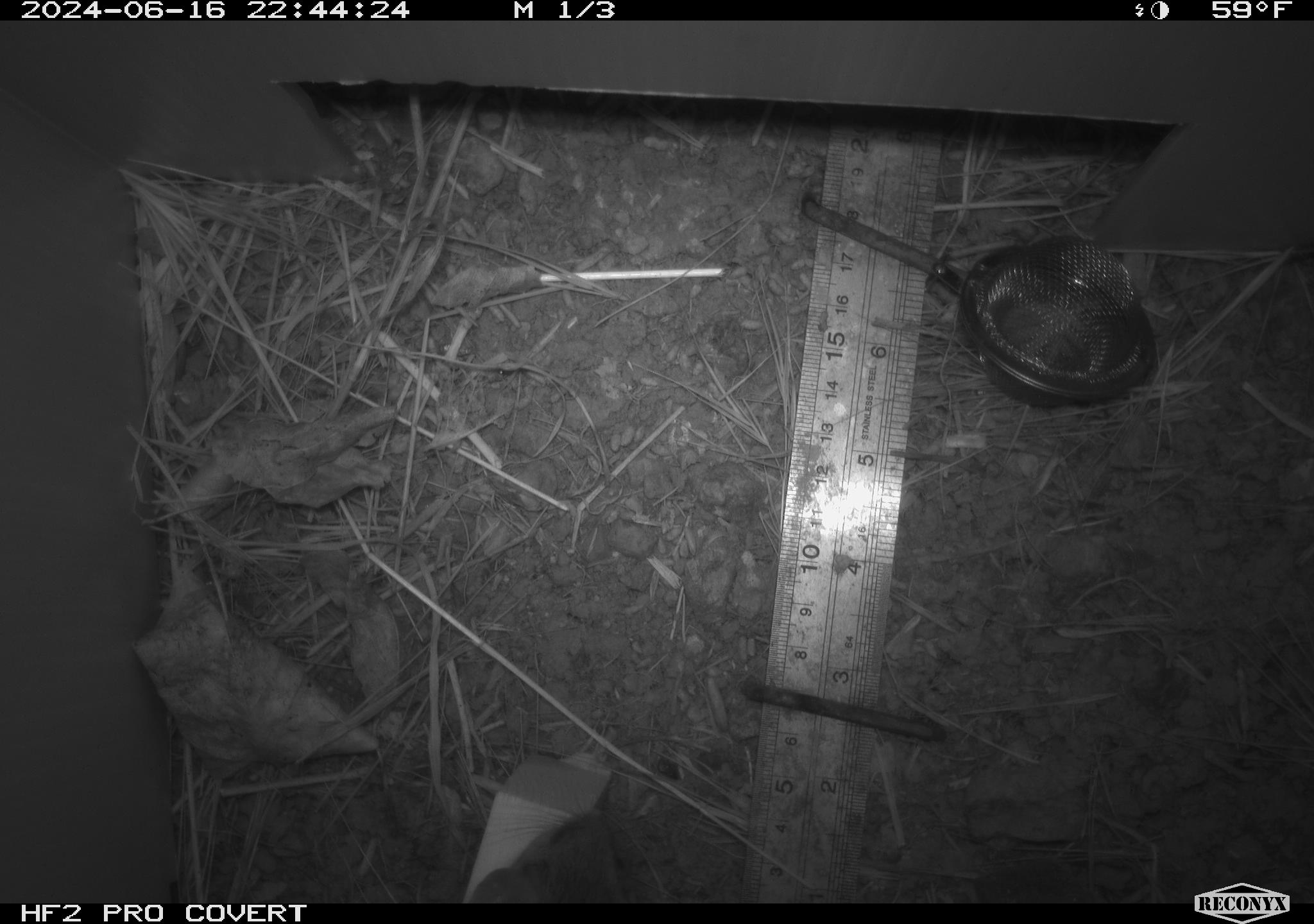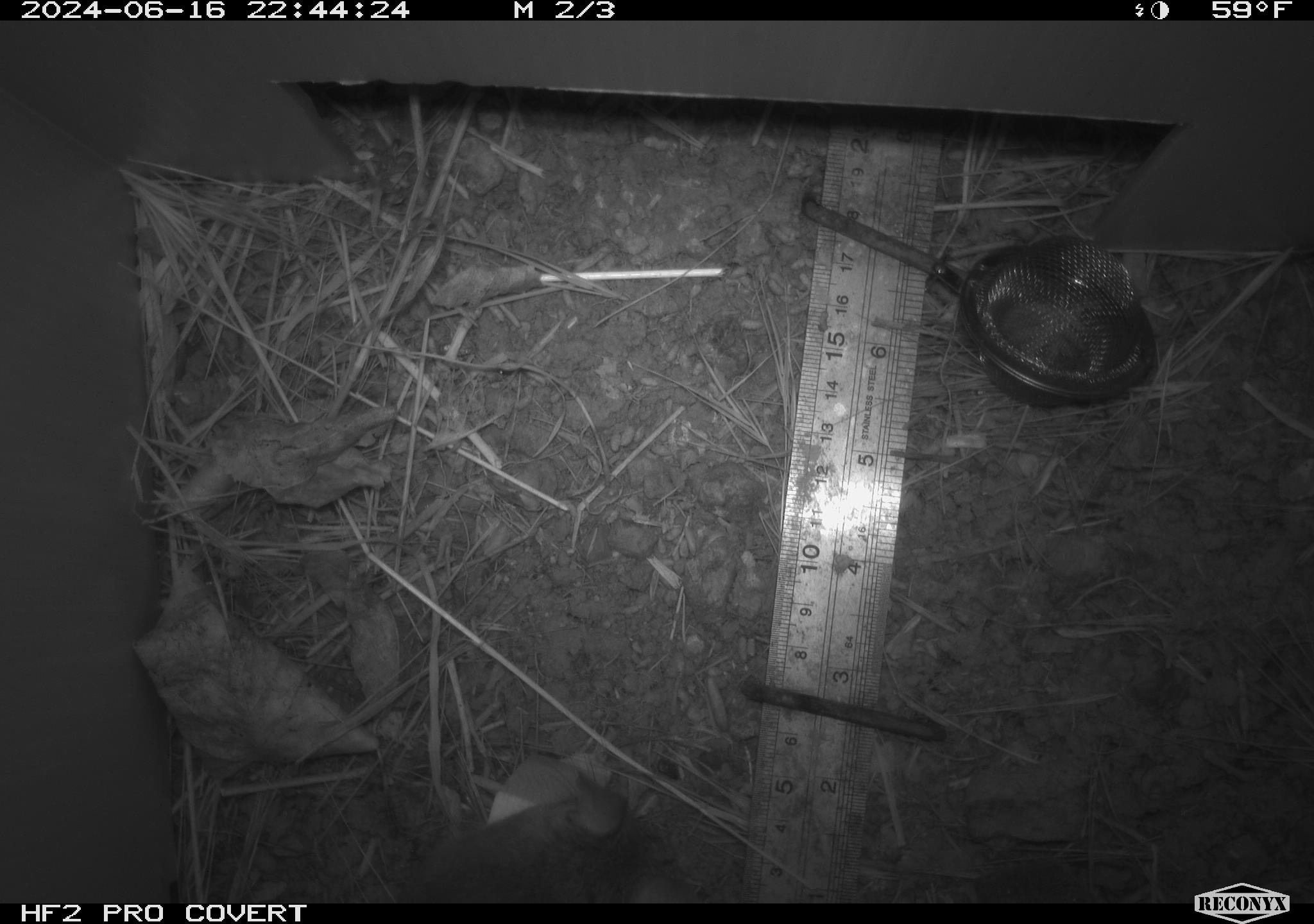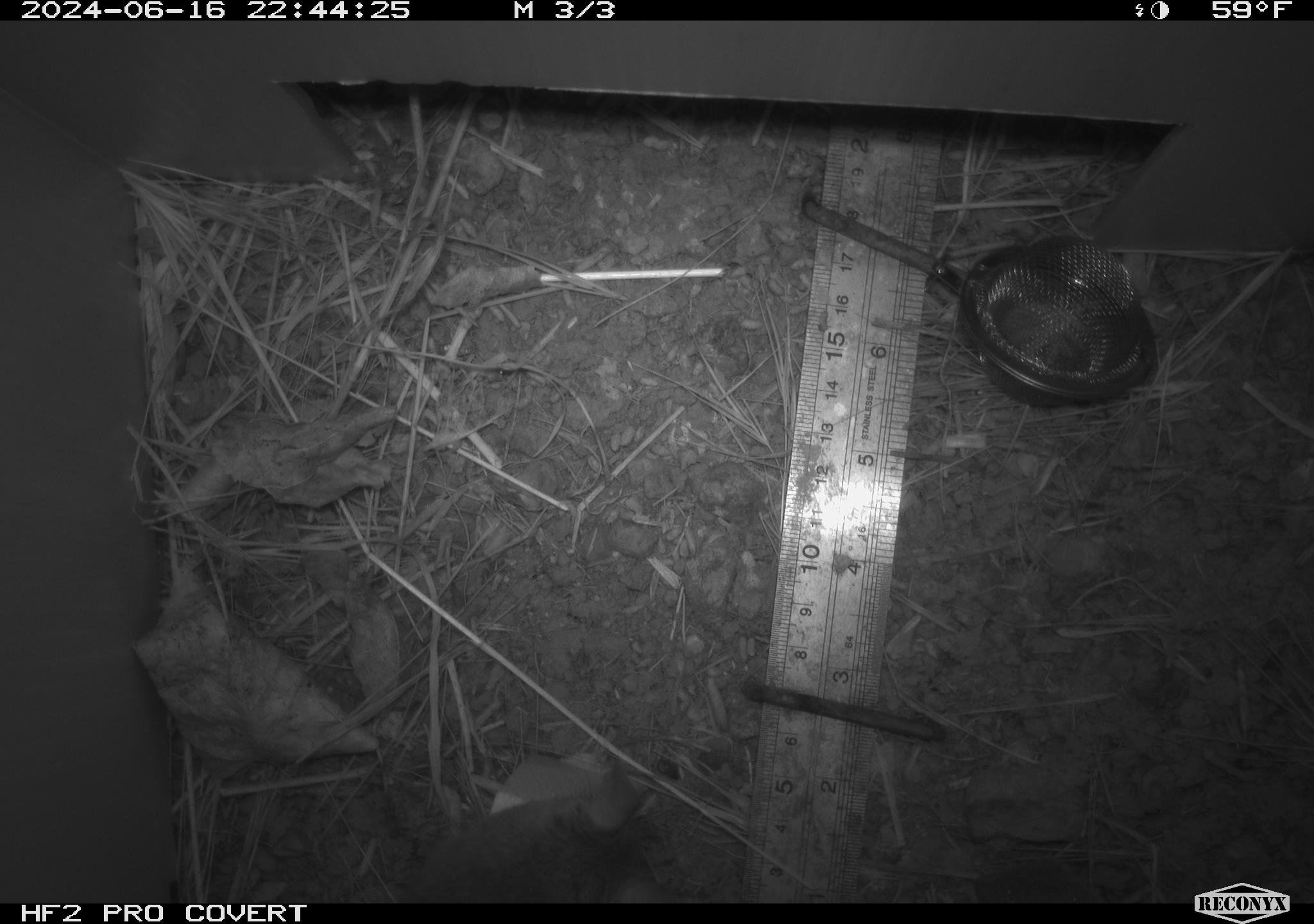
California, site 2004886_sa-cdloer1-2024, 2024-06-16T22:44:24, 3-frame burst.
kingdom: Animalia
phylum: Chordata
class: Mammalia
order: Rodentia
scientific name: Rodentia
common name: mouse species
Mouse species (Rodentia).